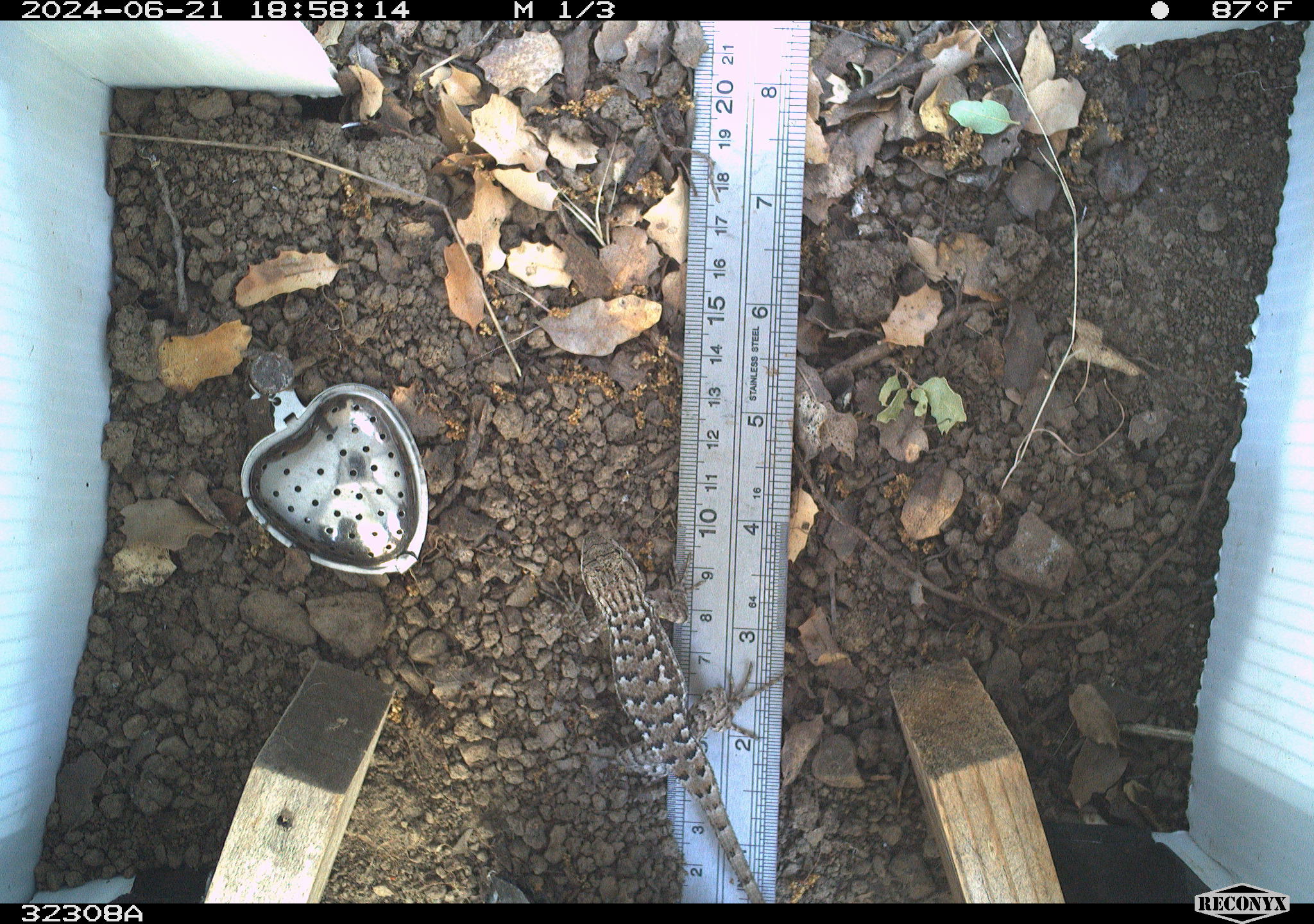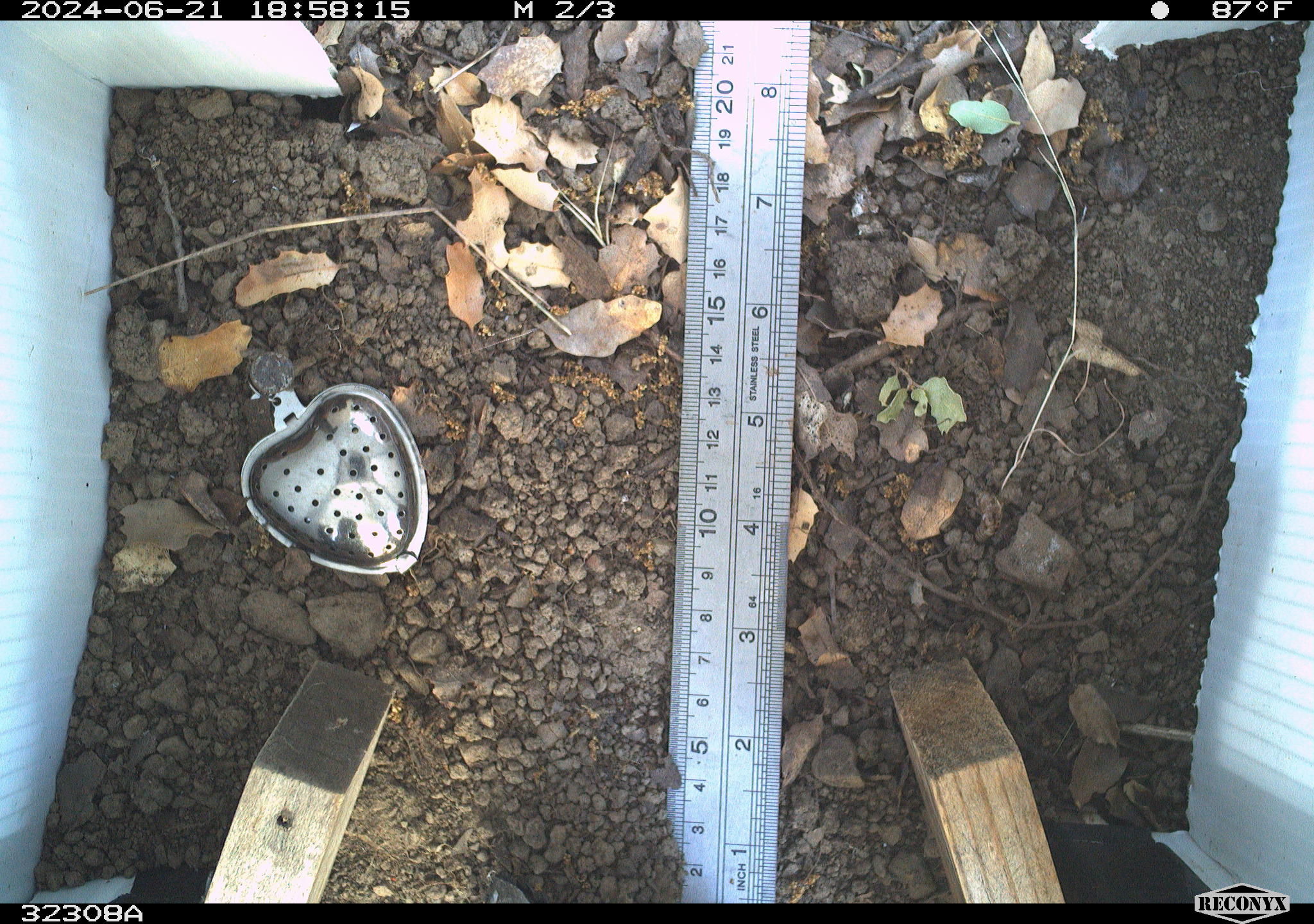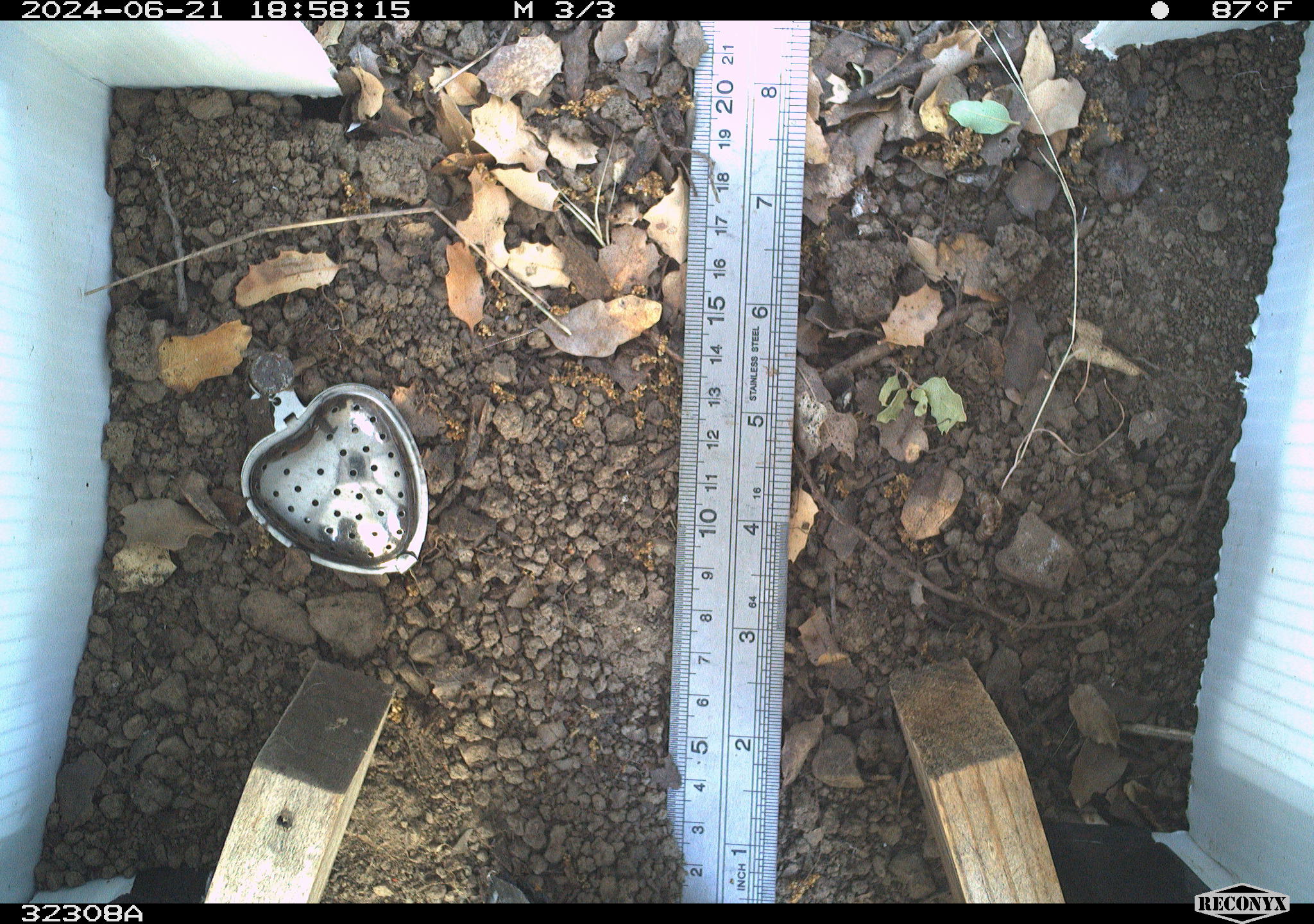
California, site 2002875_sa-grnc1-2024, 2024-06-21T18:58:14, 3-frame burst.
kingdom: Animalia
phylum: Chordata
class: Reptilia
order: Squamata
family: Phrynosomatidae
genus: Sceloporus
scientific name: Sceloporus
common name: spiny lizards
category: sceloporus species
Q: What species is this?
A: Sceloporus species (spiny lizards) (Sceloporus).